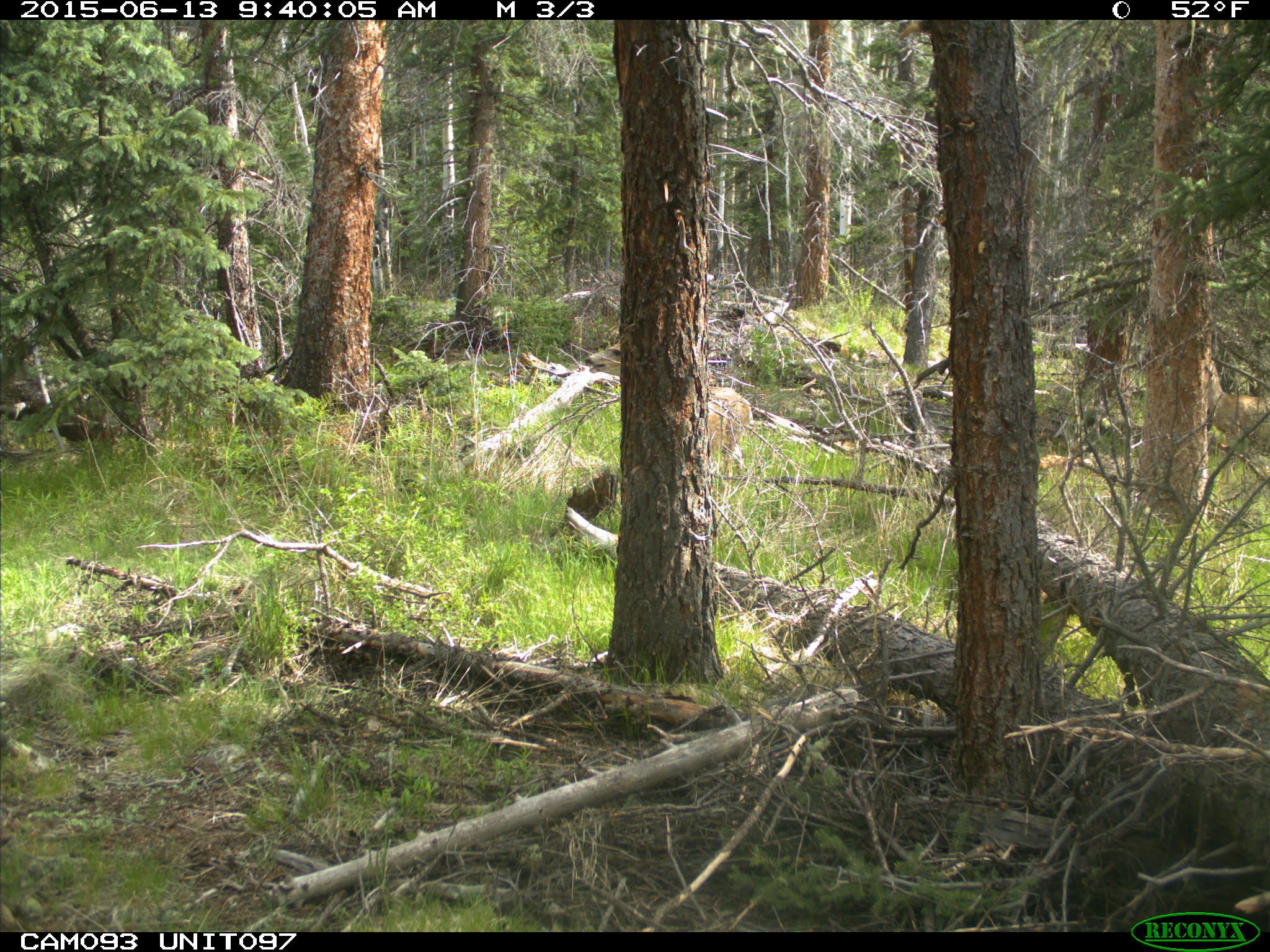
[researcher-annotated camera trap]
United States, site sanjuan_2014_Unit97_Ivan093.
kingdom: Animalia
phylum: Chordata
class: Mammalia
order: Artiodactyla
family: Cervidae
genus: Odocoileus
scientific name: Odocoileus hemionus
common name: mule deer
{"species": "Odocoileus hemionus (mule deer)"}